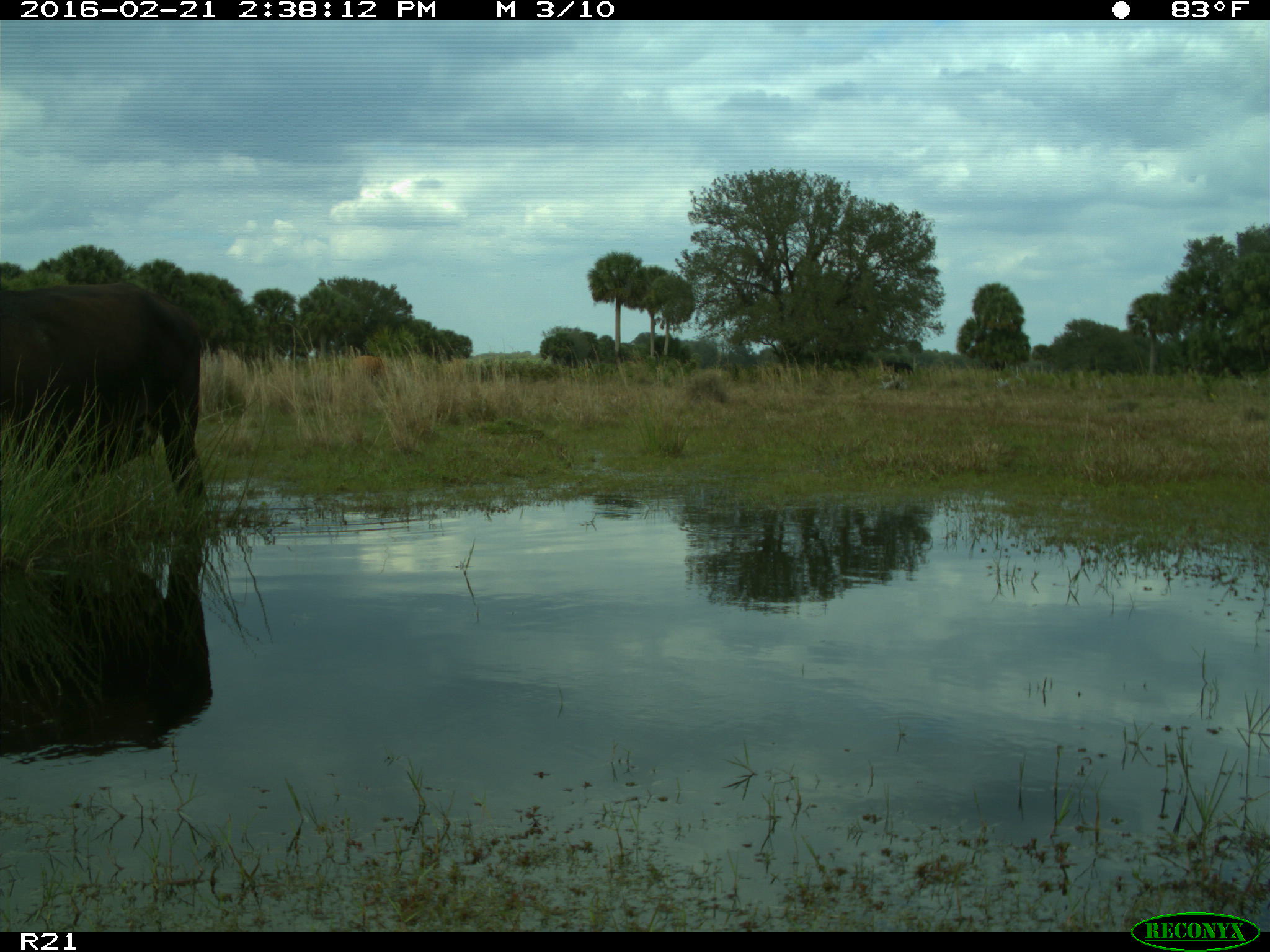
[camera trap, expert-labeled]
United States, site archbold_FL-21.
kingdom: Animalia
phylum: Chordata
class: Mammalia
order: Artiodactyla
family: Bovidae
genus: Bos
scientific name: Bos taurus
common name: domestic cow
Bos taurus (domestic cow).